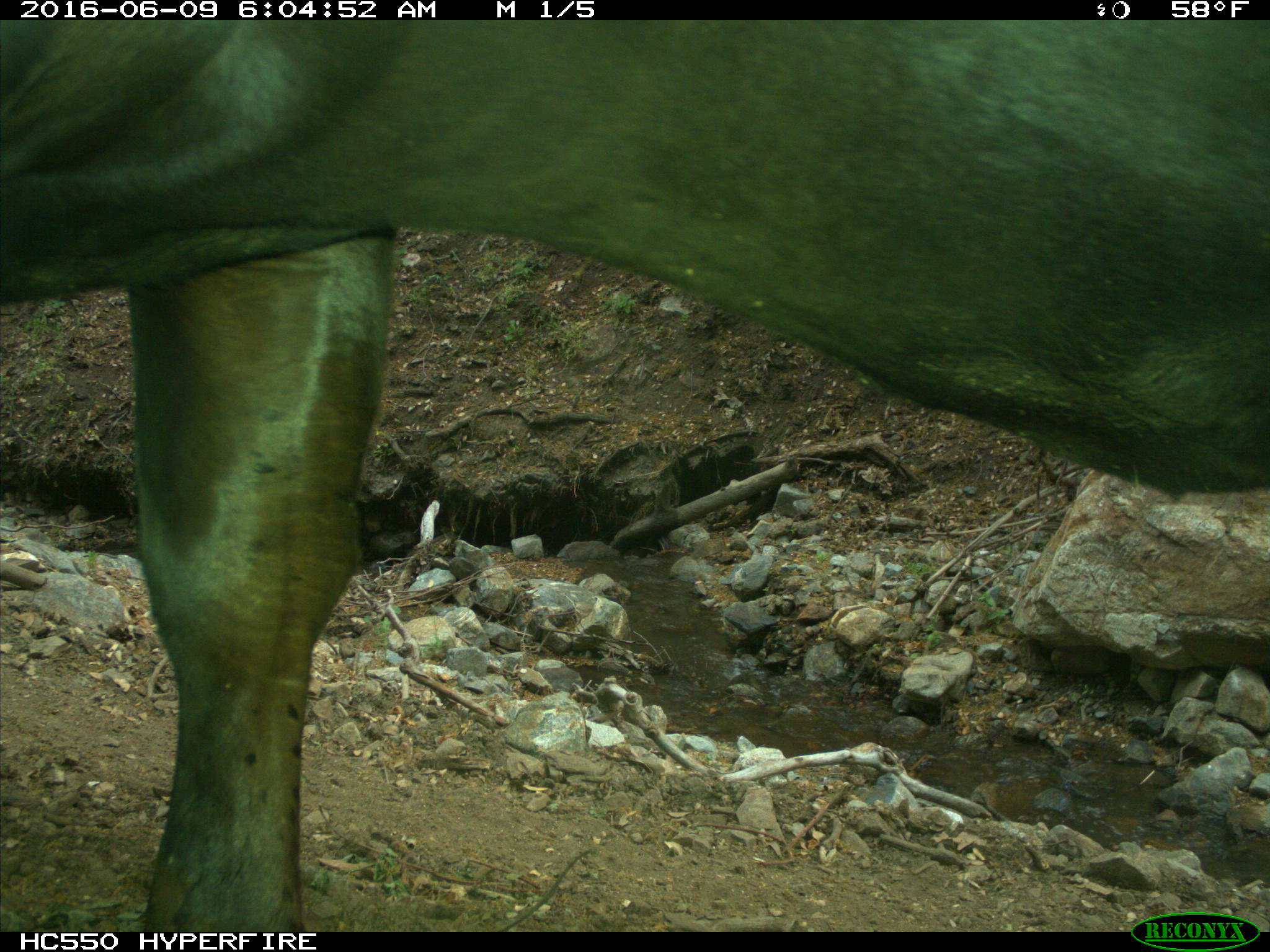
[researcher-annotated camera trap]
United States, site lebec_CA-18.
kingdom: Animalia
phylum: Chordata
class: Mammalia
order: Artiodactyla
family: Bovidae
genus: Bos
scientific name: Bos taurus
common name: domestic cow